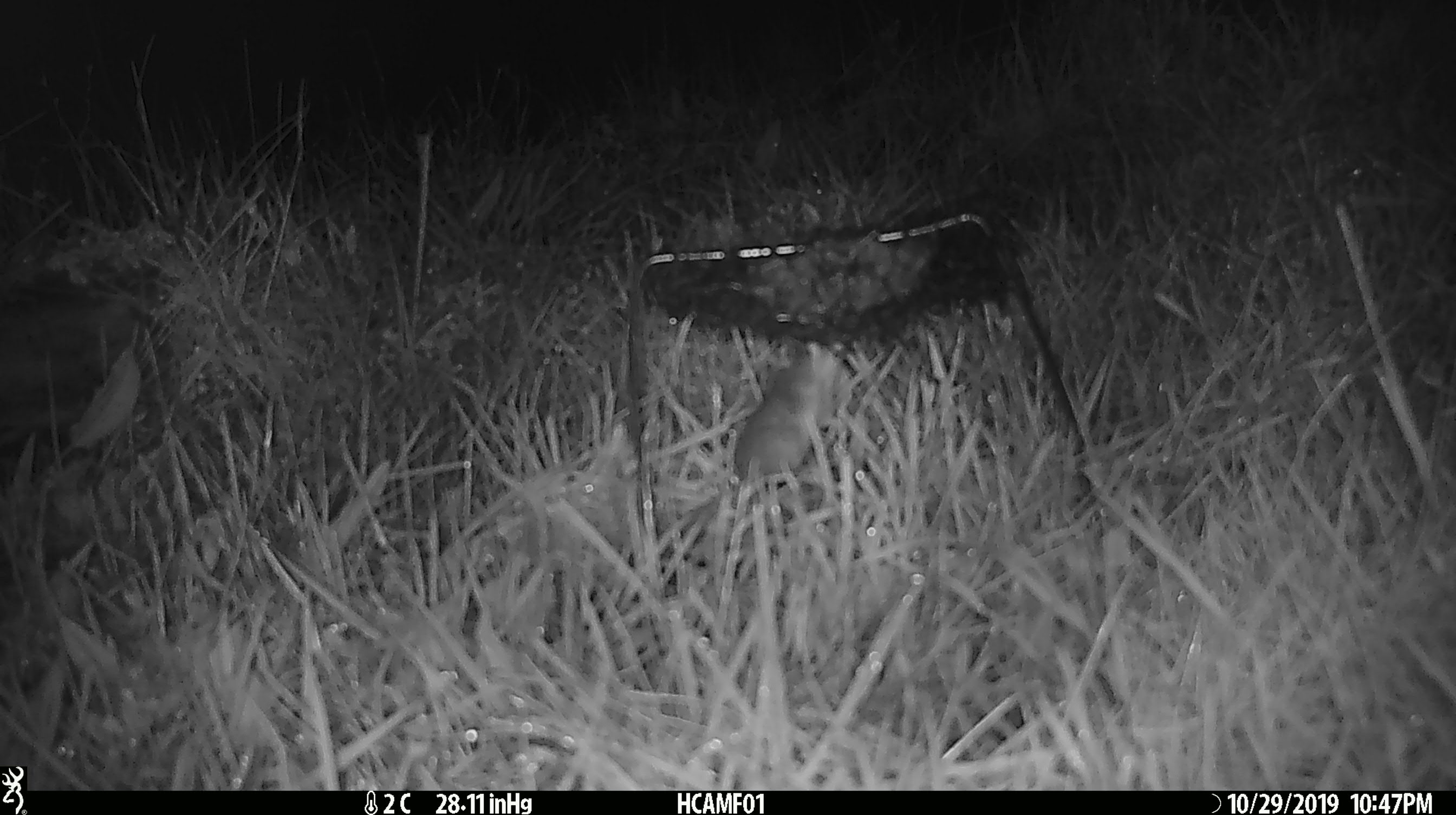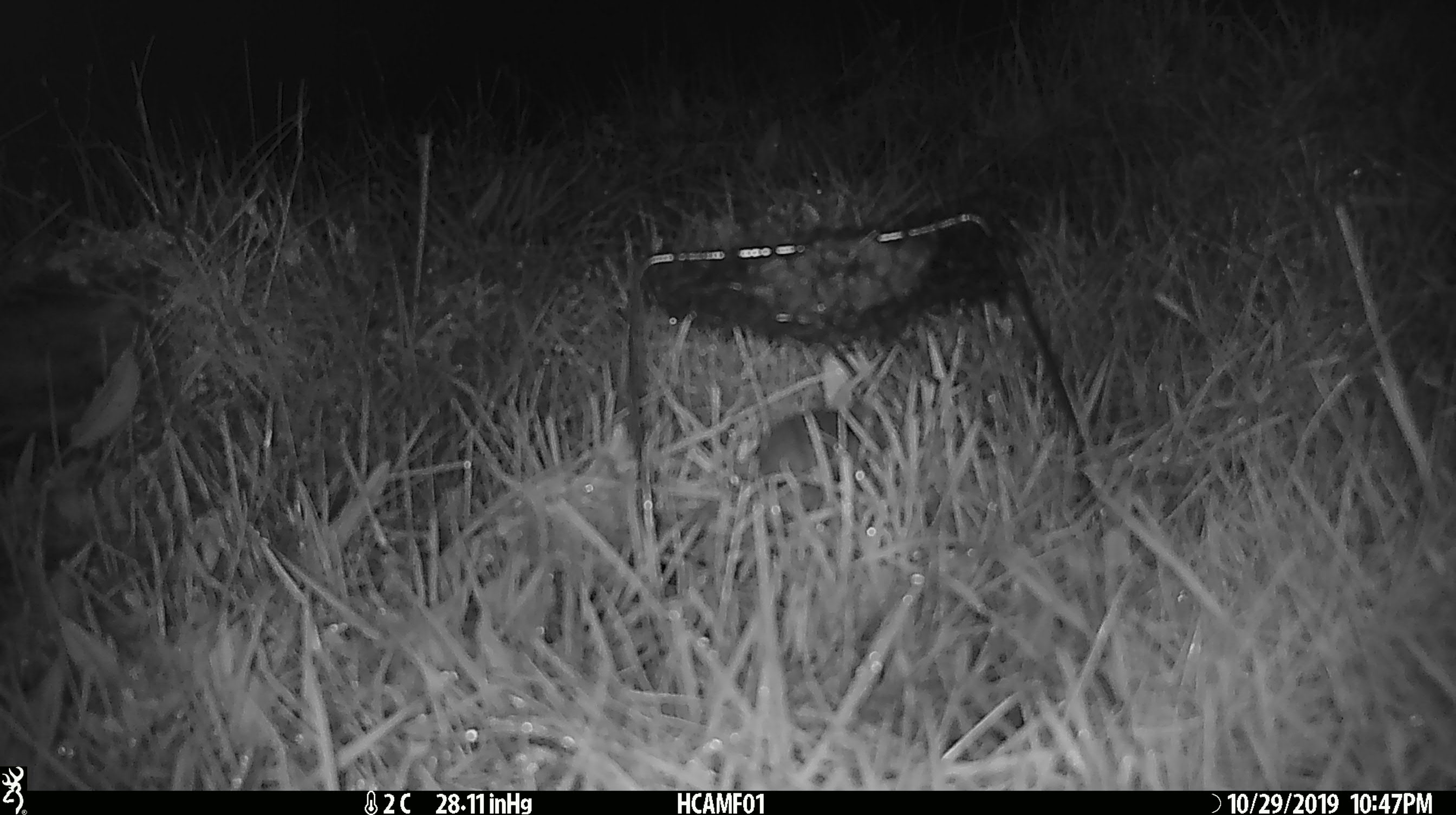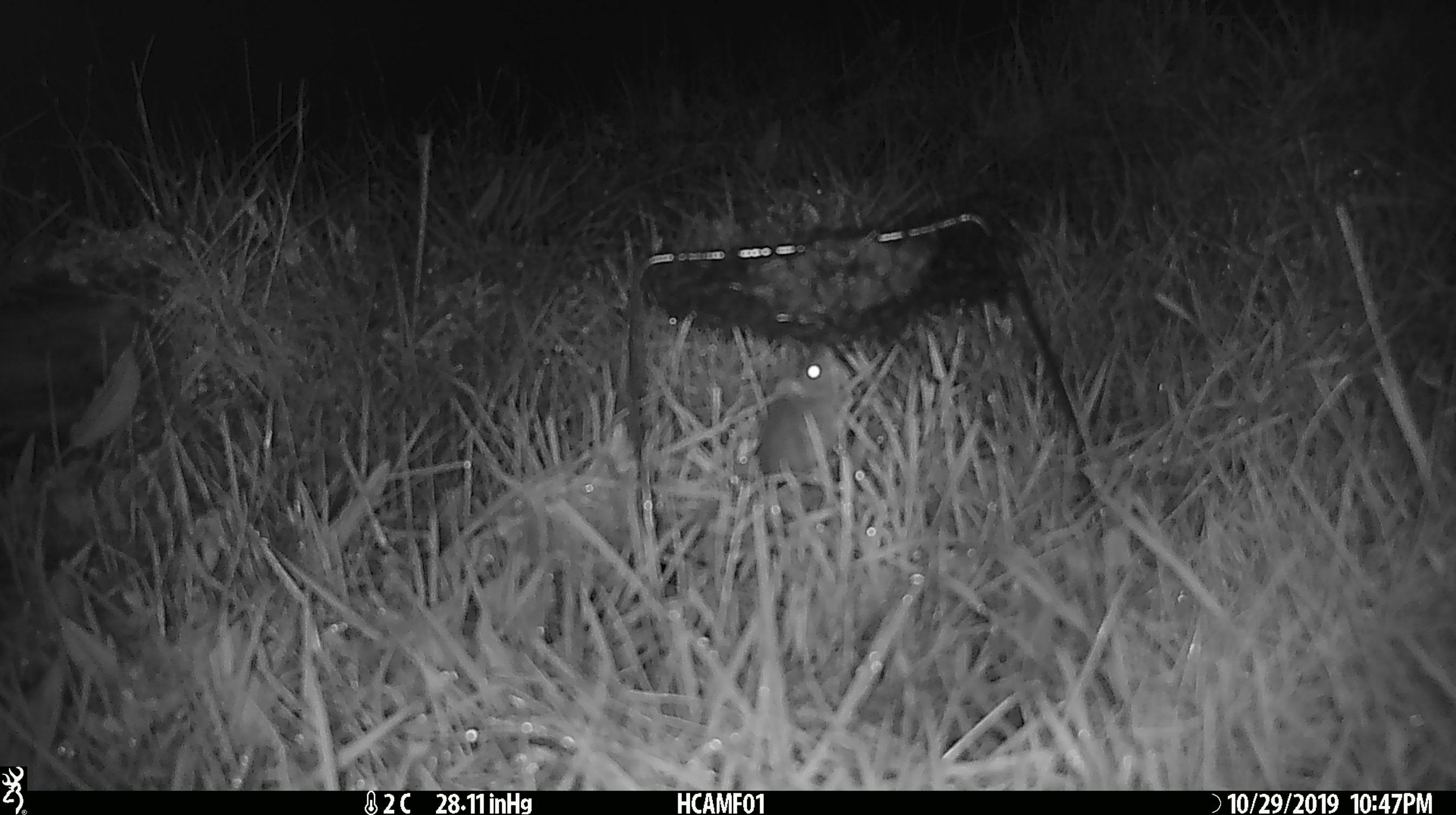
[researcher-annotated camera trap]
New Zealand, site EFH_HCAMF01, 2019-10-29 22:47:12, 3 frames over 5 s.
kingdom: Animalia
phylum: Chordata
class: Mammalia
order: Rodentia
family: Muridae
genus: Mus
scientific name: Mus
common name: mouse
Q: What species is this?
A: Mouse (Mus).